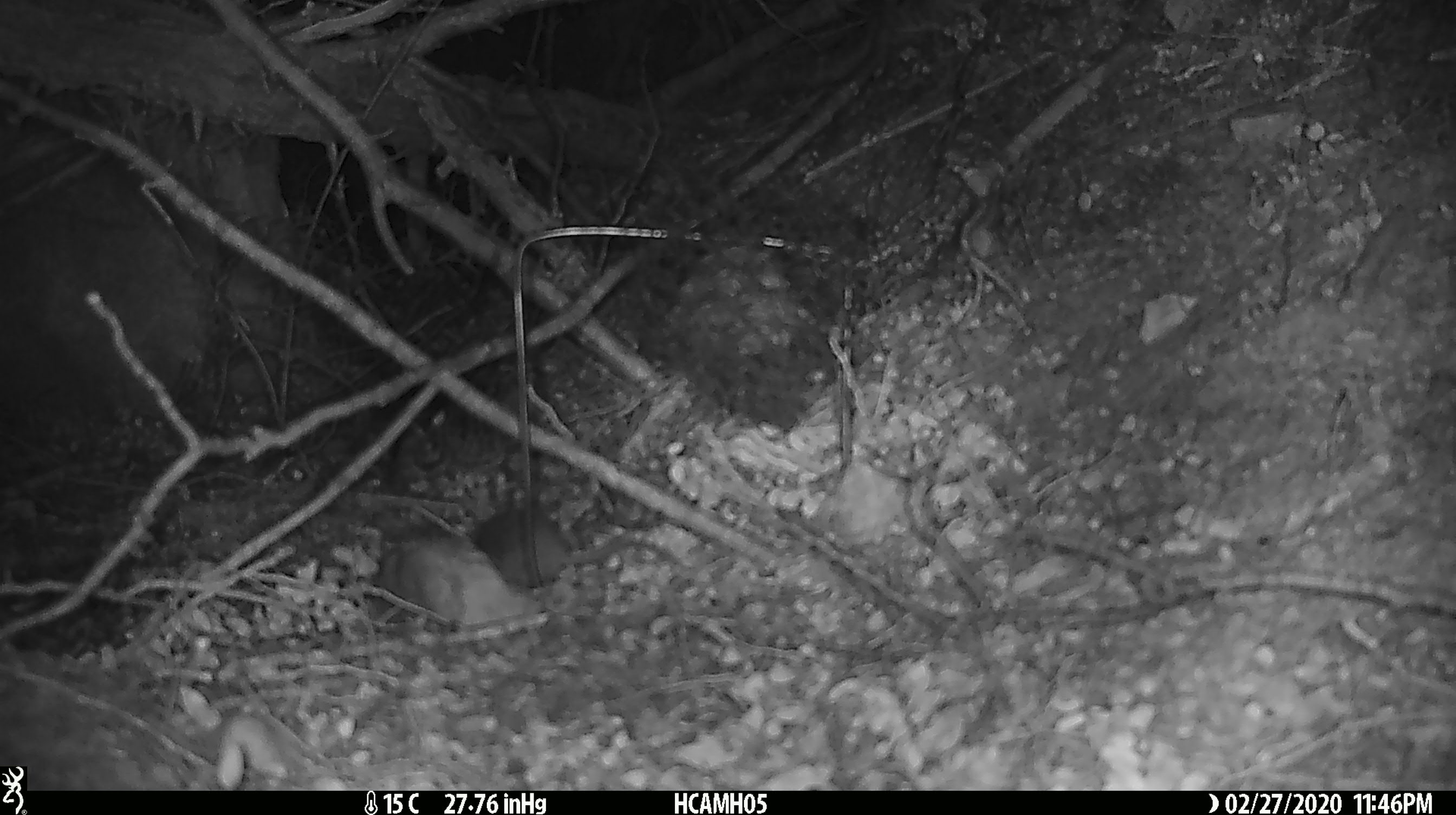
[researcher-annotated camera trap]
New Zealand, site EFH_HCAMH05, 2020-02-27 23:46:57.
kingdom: Animalia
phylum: Chordata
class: Mammalia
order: Rodentia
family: Muridae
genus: Mus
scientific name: Mus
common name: mouse